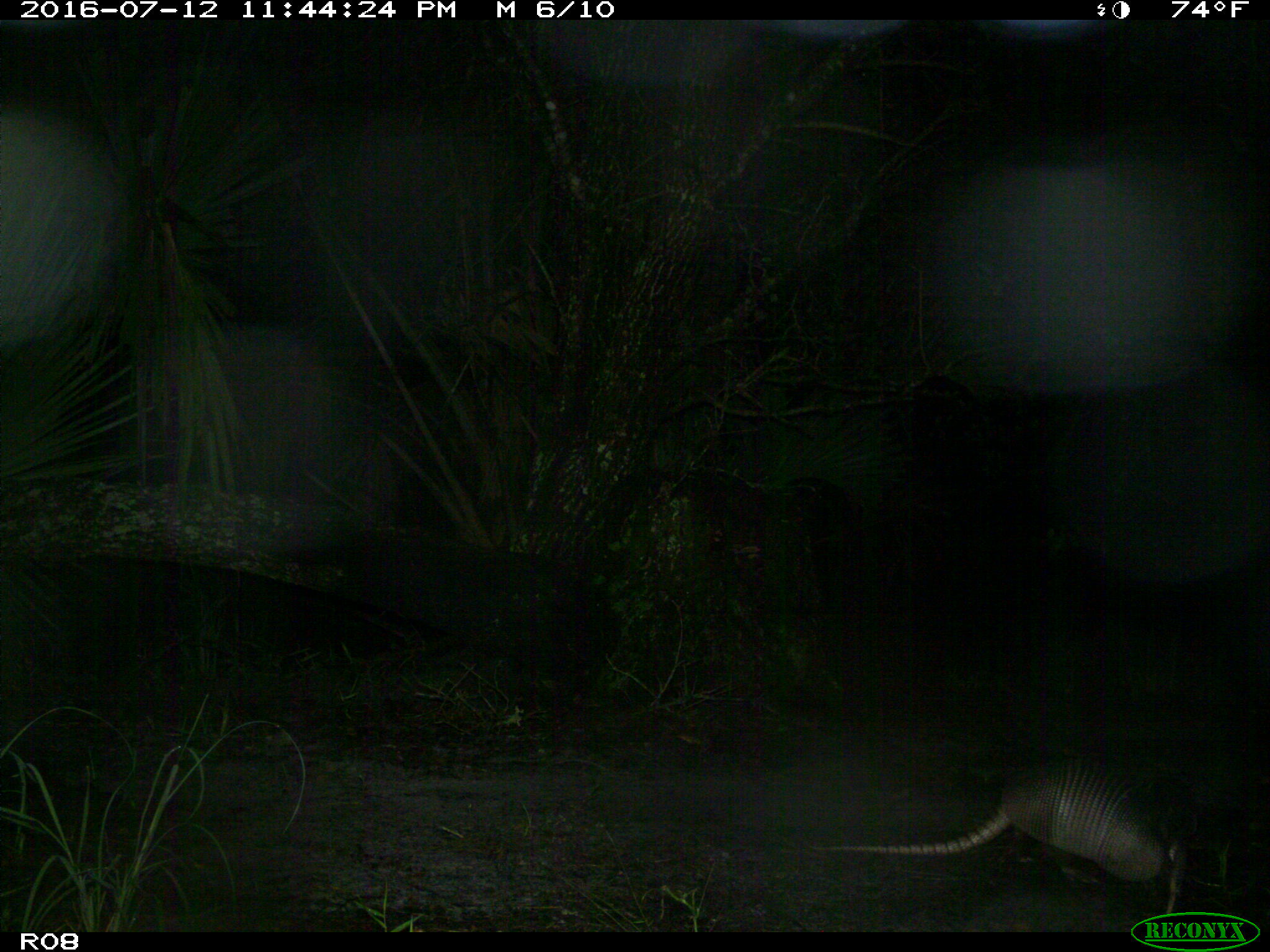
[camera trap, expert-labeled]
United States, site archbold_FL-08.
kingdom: Animalia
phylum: Chordata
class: Mammalia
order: Cingulata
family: Dasypodidae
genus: Dasypus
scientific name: Dasypus novemcinctus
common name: nine-banded armadillo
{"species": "Dasypus novemcinctus (nine-banded armadillo)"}